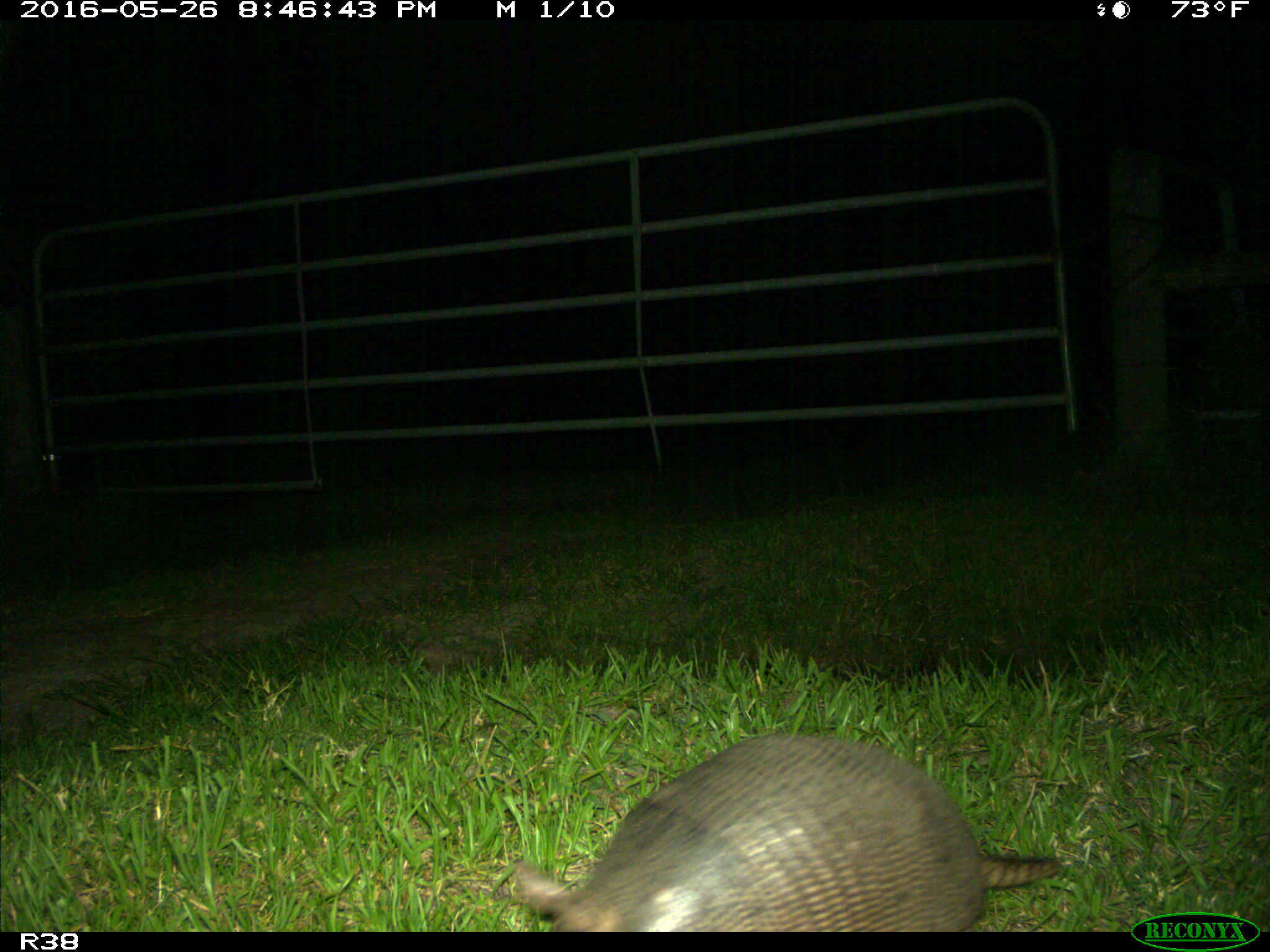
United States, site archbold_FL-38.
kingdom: Animalia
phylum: Chordata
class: Mammalia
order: Cingulata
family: Dasypodidae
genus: Dasypus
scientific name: Dasypus novemcinctus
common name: nine-banded armadillo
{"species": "Dasypus novemcinctus (nine-banded armadillo)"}